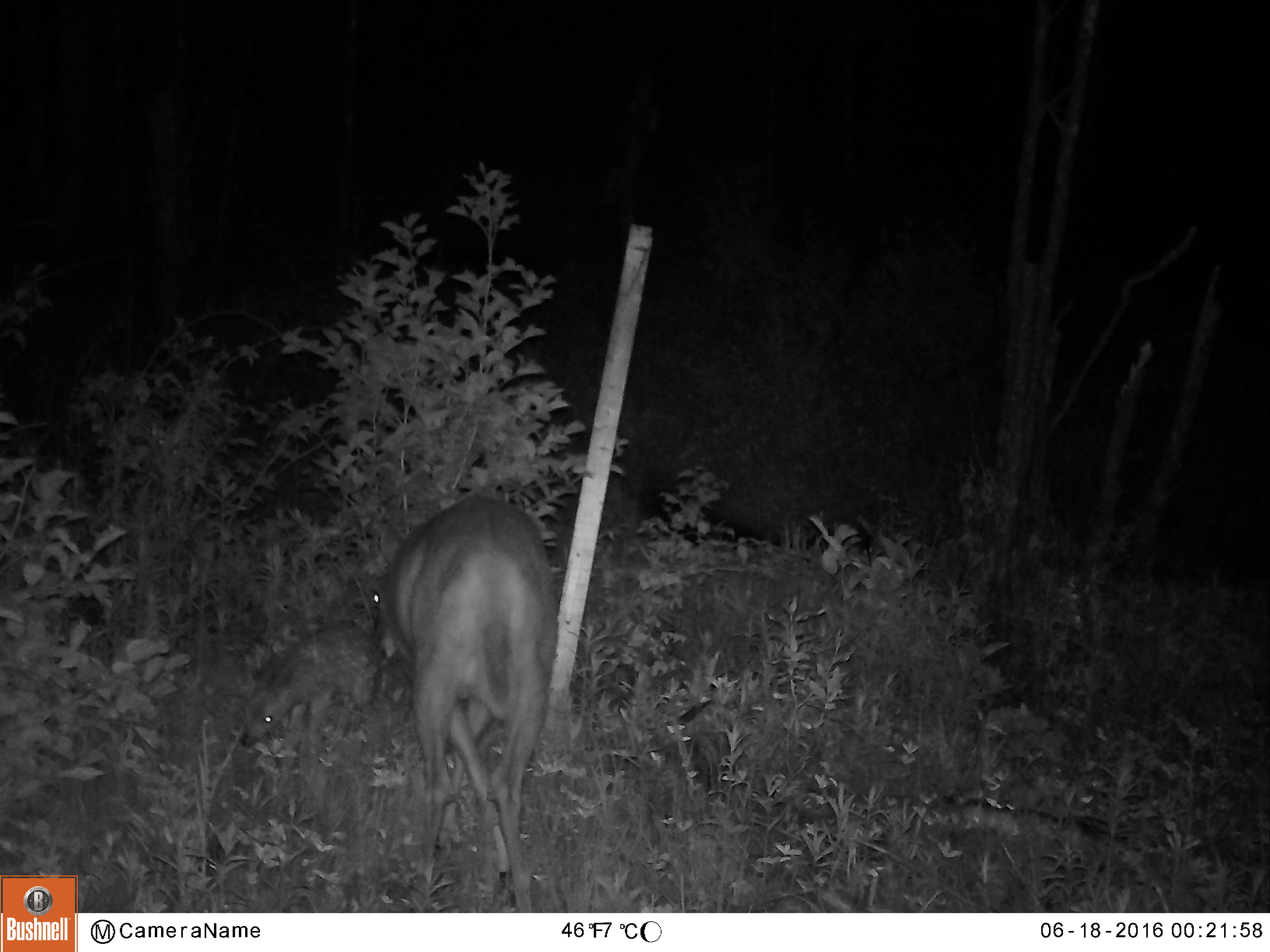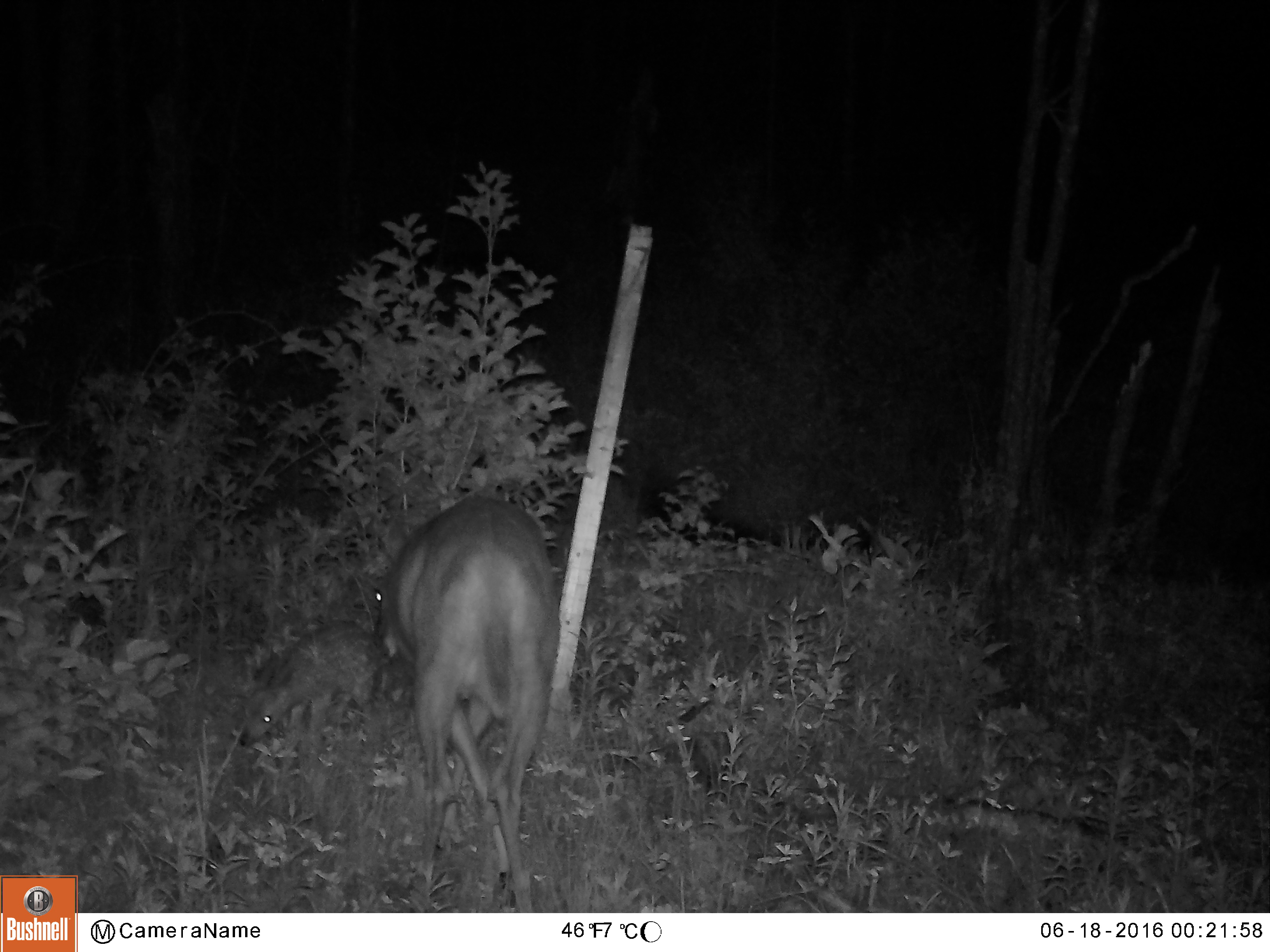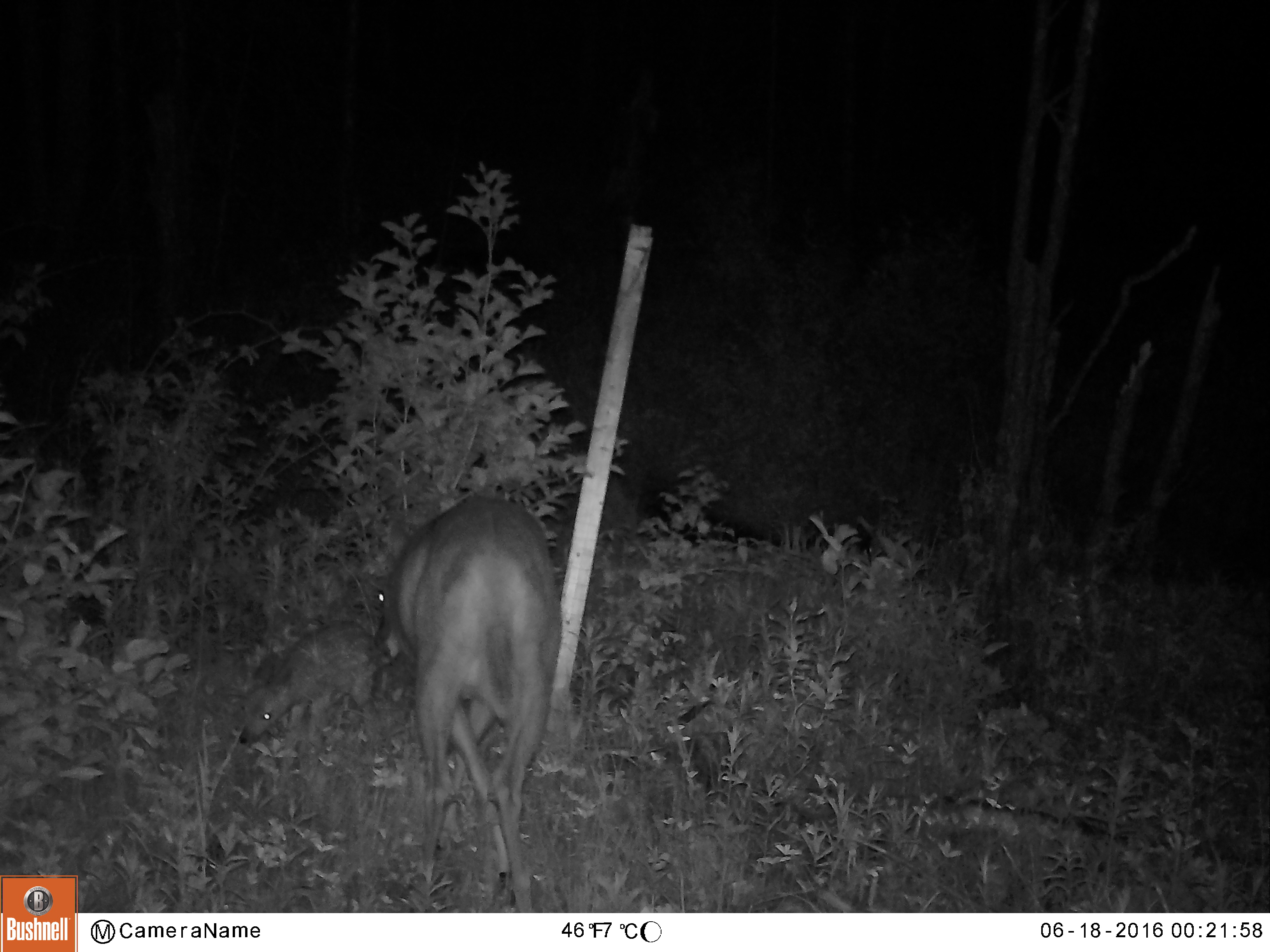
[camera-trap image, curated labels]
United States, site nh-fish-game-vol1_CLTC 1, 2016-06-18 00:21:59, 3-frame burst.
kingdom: Animalia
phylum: Chordata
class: Mammalia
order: Artiodactyla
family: Cervidae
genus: Odocoileus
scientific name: Odocoileus virginianus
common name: white-tailed deer